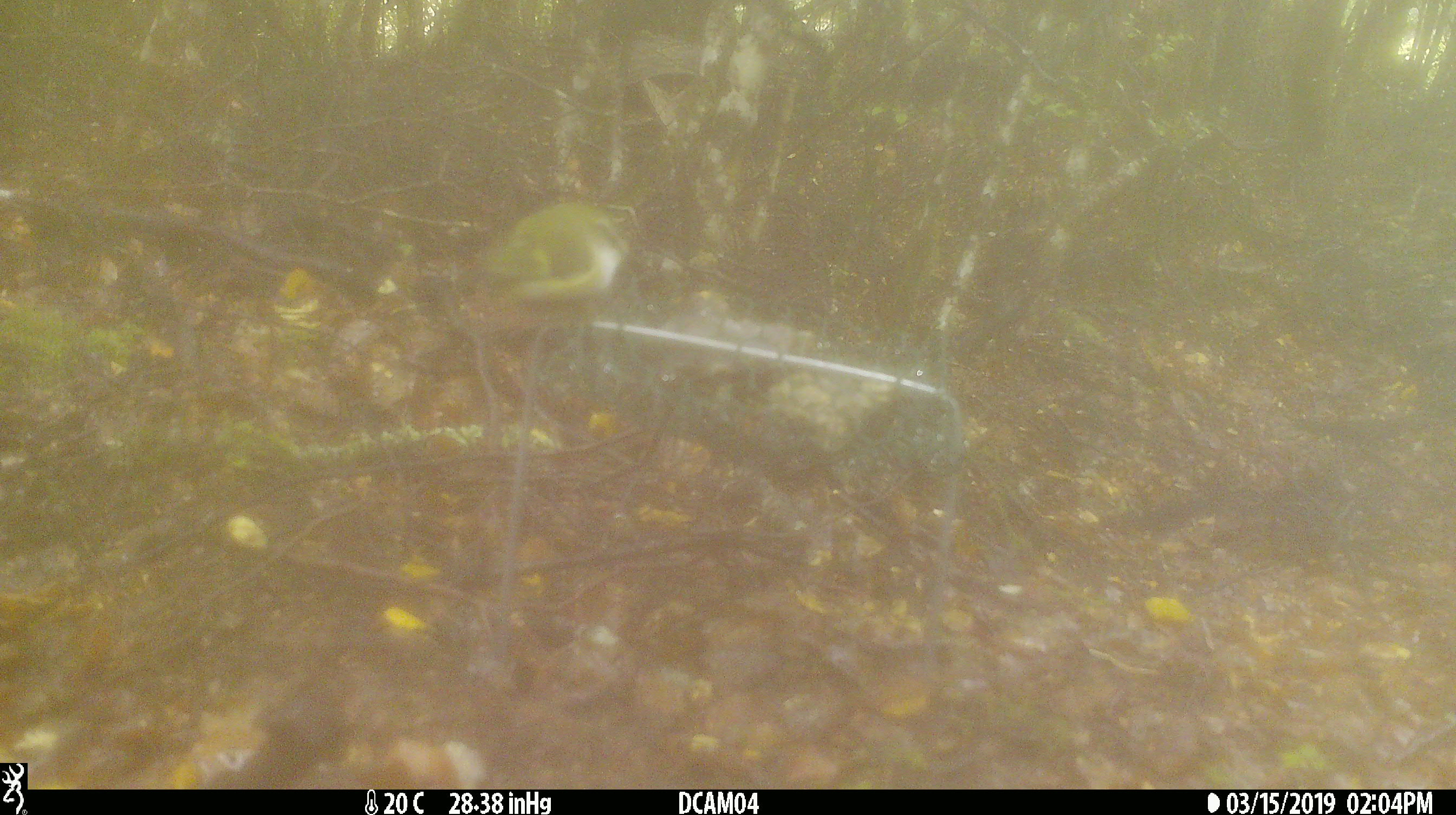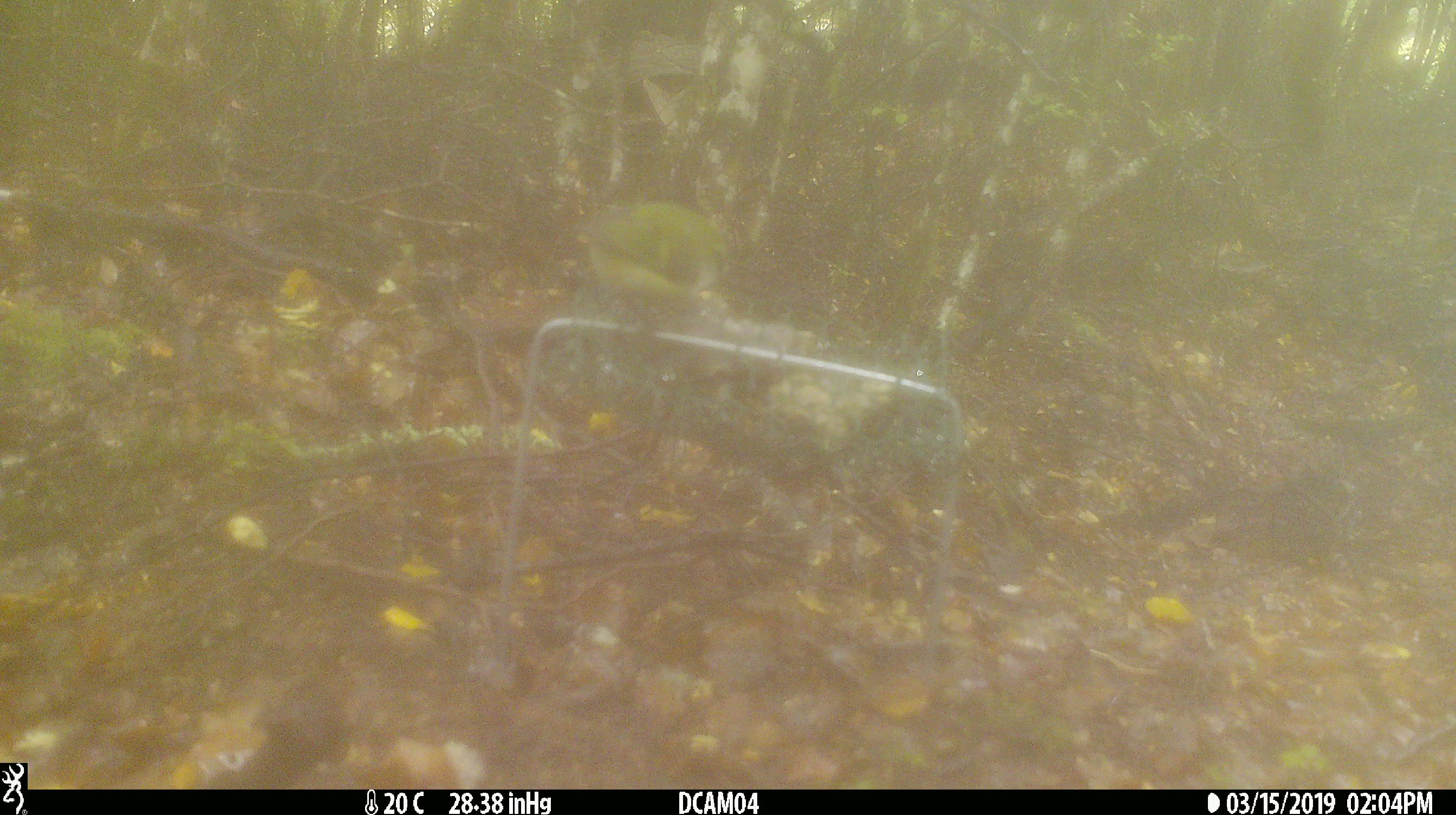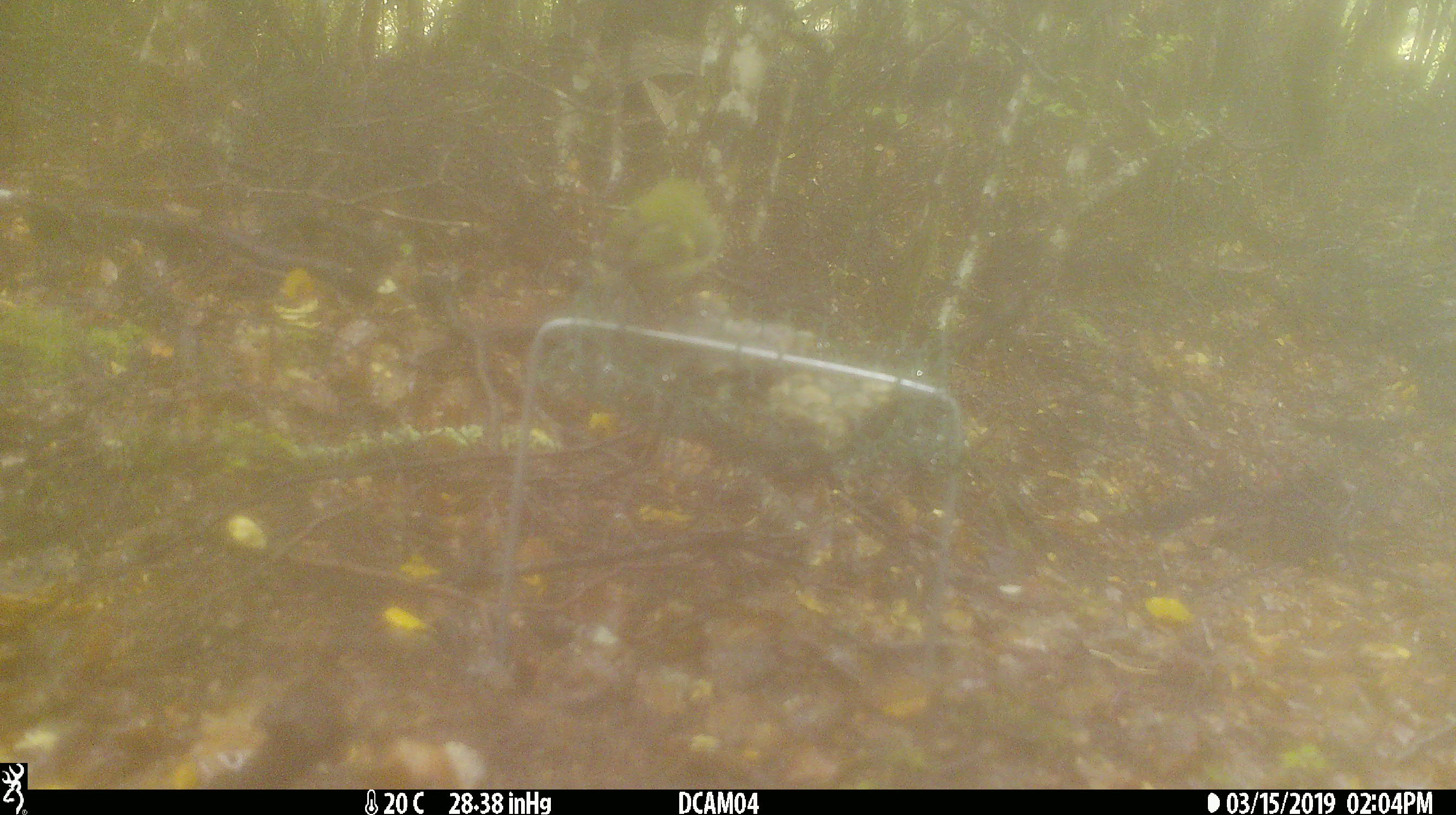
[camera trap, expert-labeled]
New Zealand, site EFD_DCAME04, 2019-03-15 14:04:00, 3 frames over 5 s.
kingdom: Animalia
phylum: Chordata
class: Aves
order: Passeriformes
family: Acanthisittidae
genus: Acanthisitta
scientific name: Acanthisitta chloris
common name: rifleman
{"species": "rifleman (Acanthisitta chloris)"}